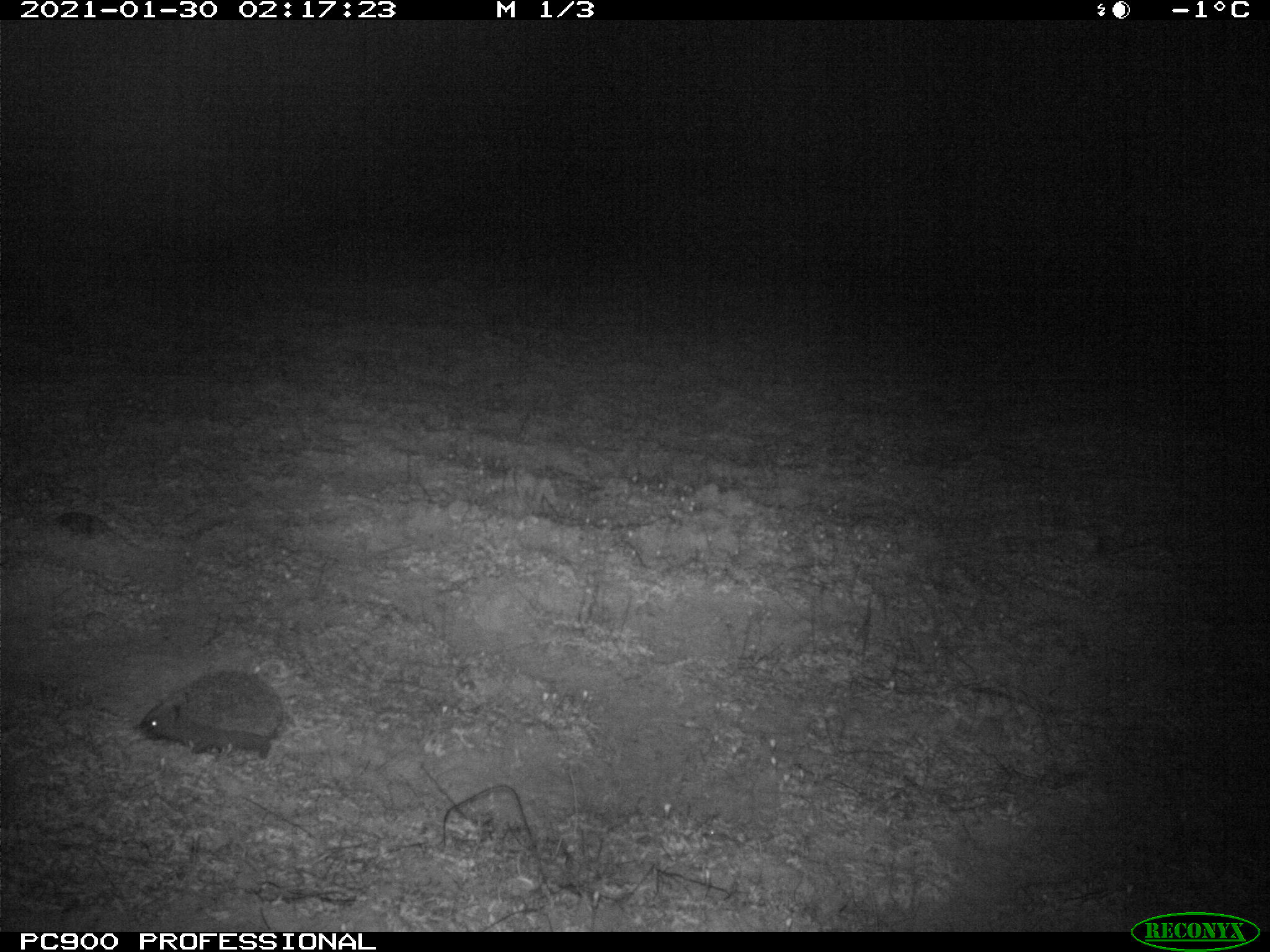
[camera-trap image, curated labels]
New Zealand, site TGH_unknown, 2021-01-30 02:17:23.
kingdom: Animalia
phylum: Chordata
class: Mammalia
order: Eulipotyphla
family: Erinaceidae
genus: Erinaceus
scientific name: Erinaceus europaeus europaeus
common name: european hedgehog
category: hedgehog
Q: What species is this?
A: Hedgehog (european hedgehog) (Erinaceus europaeus europaeus).